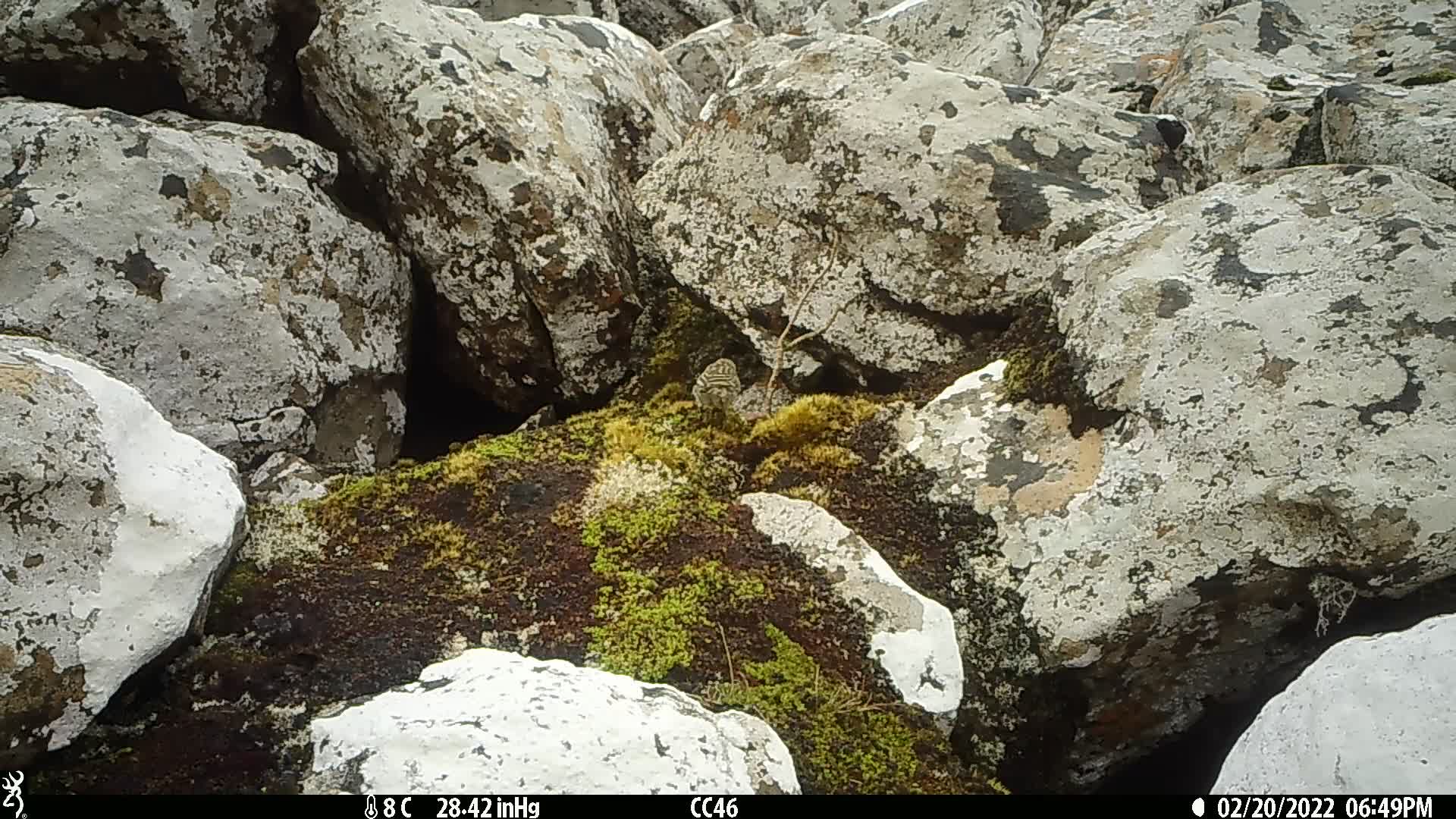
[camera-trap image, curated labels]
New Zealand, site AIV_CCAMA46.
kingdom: Animalia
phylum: Chordata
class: Aves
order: Passeriformes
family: Motacillidae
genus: Anthus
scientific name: Anthus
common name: pipit